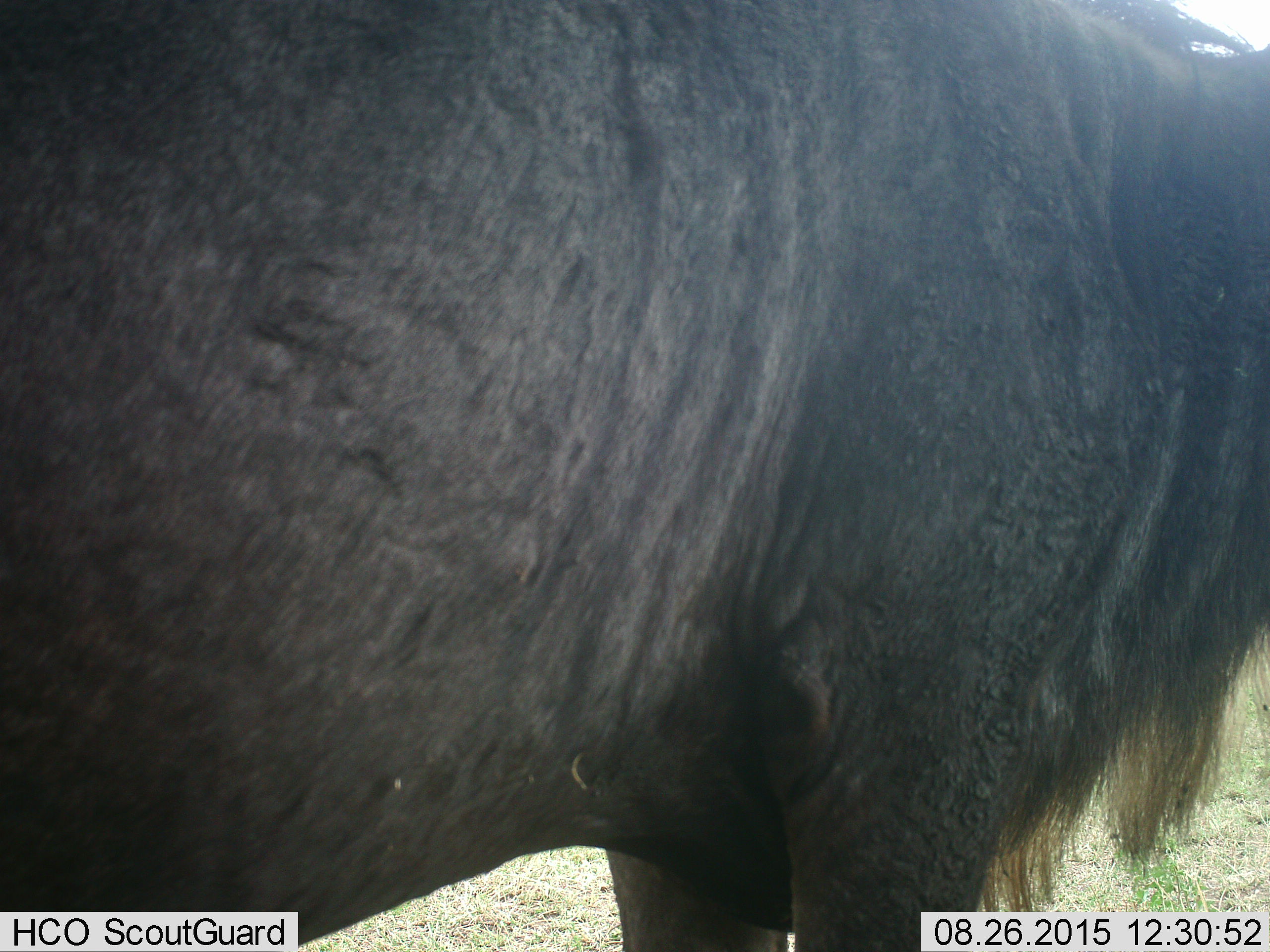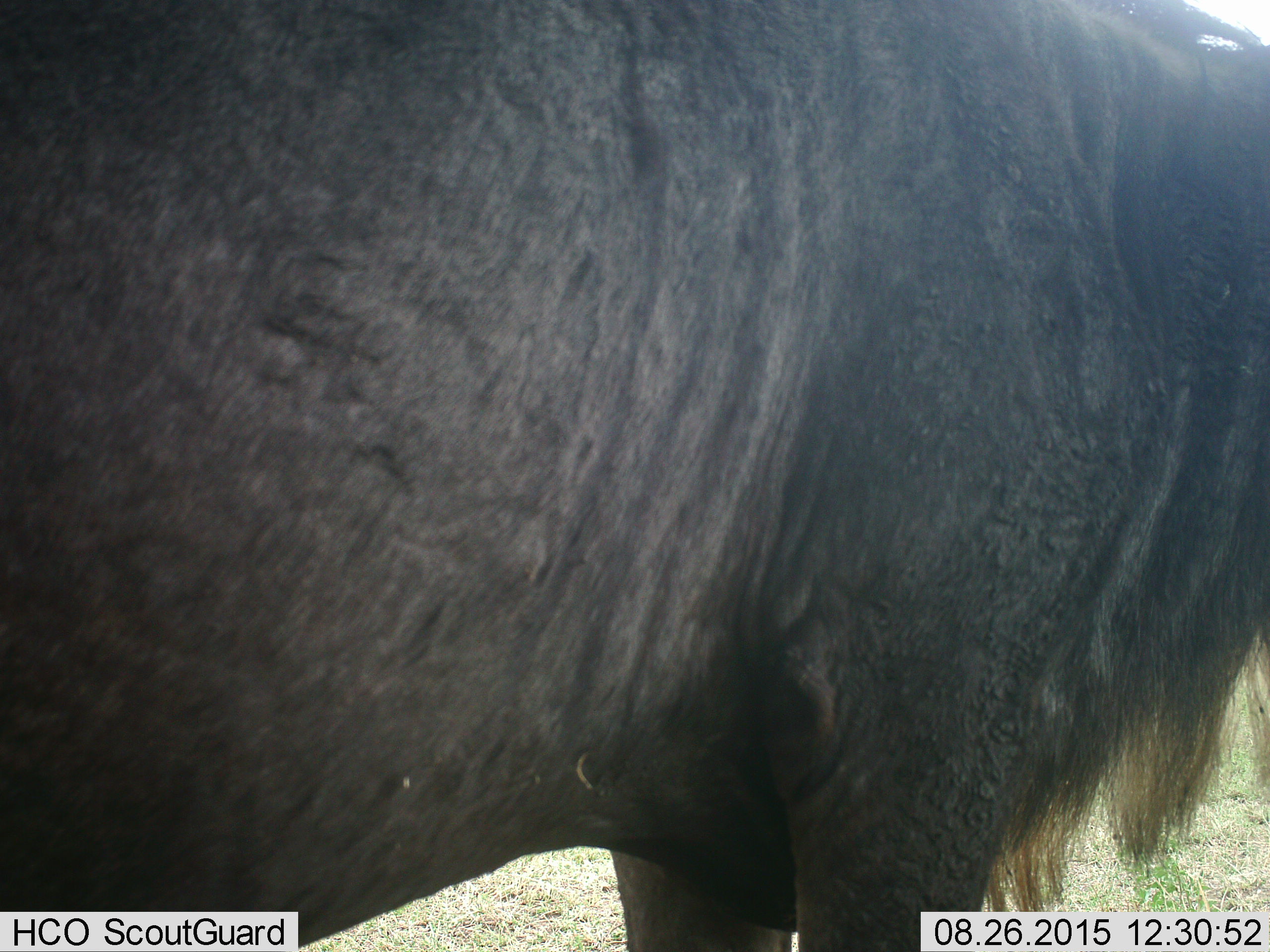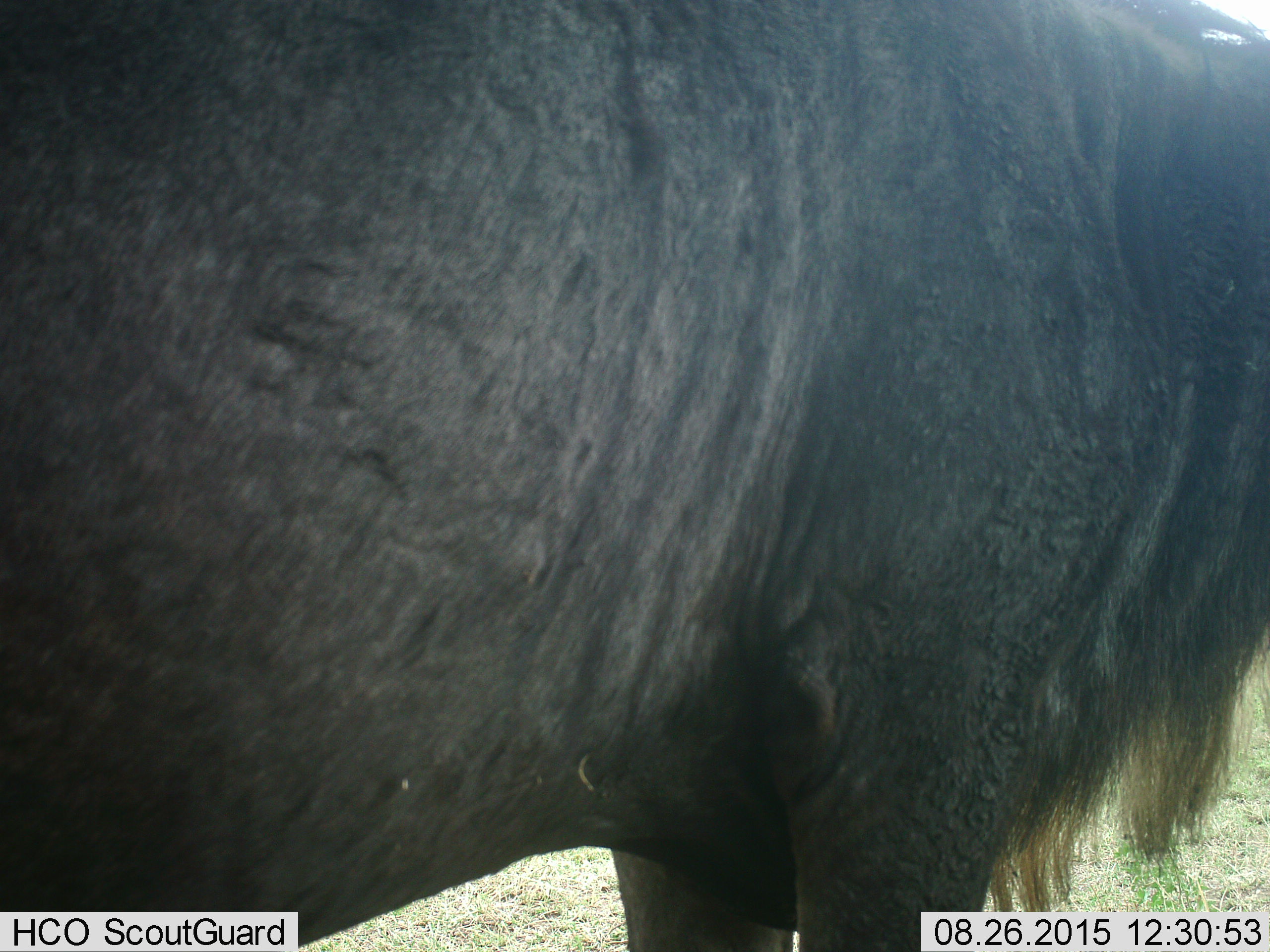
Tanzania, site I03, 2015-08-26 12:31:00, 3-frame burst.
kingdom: Animalia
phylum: Chordata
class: Mammalia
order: Artiodactyla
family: Bovidae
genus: Connochaetes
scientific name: Connochaetes taurinus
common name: blue wildebeest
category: wildebeest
Wildebeest (blue wildebeest) (Connochaetes taurinus), count 1. Behavior (volunteer vote fractions): standing 100%, resting 0%, moving 0%, interacting 0%. Young present (vote fraction): 0%. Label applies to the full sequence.